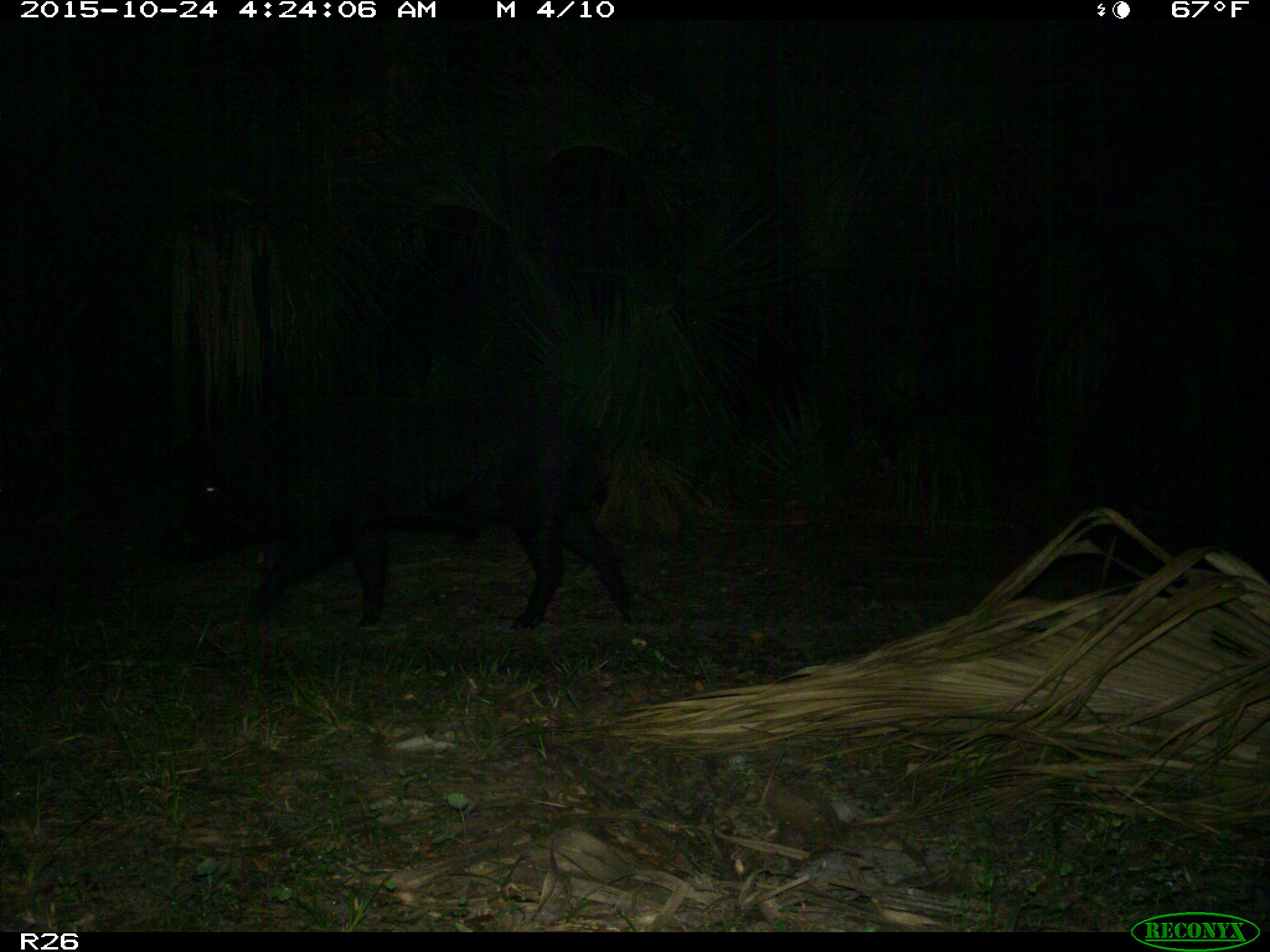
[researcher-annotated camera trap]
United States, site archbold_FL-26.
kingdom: Animalia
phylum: Chordata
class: Mammalia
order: Artiodactyla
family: Suidae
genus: Sus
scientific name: Sus scrofa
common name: wild boar